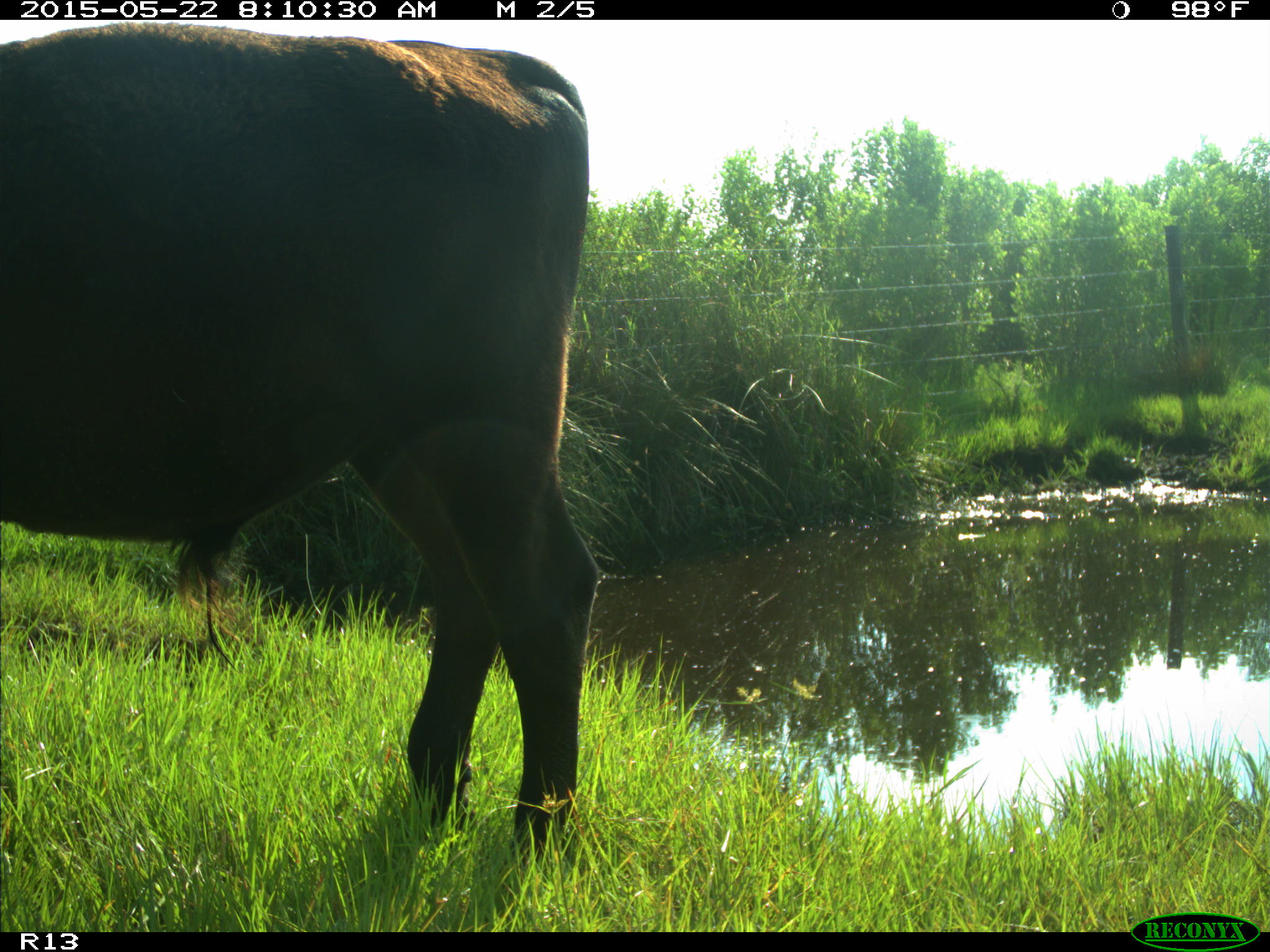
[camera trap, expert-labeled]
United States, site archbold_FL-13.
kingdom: Animalia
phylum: Chordata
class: Mammalia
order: Artiodactyla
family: Bovidae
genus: Bos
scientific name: Bos taurus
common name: domestic cow